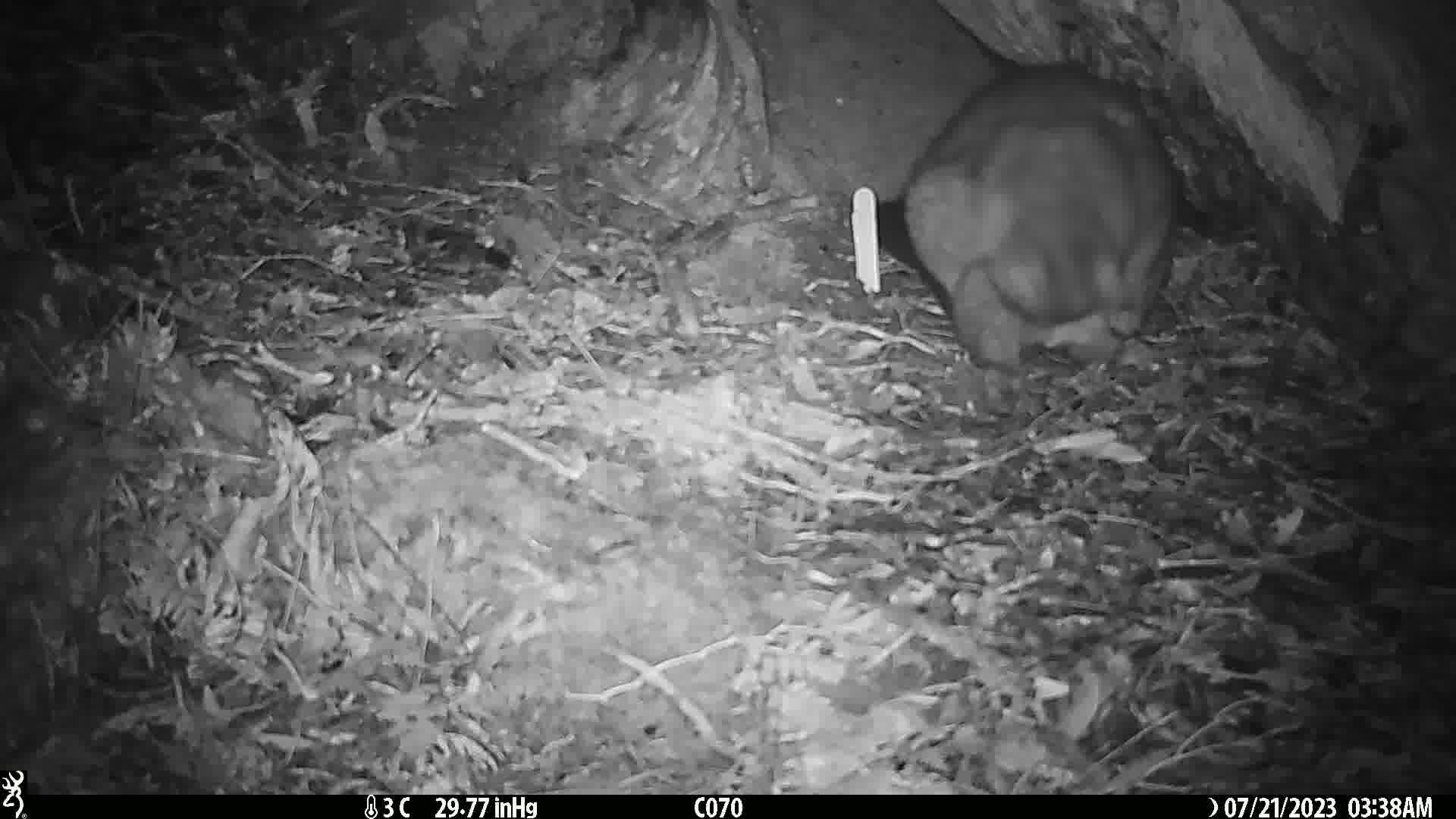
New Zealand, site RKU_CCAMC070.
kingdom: Animalia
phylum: Chordata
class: Mammalia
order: Diprotodontia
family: Phalangeridae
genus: Trichosurus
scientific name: Trichosurus vulpecula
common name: common brushtail possum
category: possum